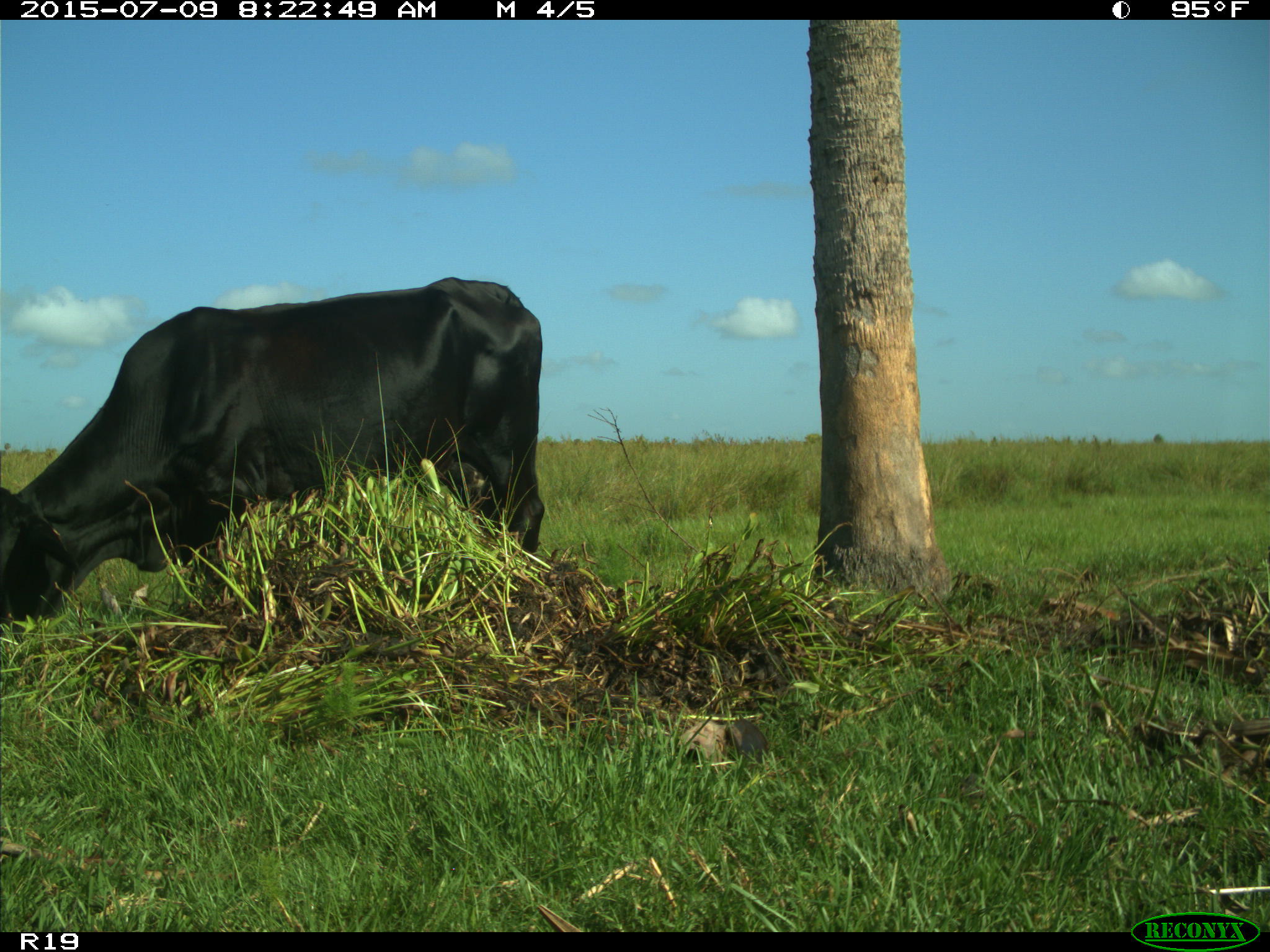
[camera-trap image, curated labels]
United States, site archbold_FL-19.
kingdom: Animalia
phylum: Chordata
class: Mammalia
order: Artiodactyla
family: Bovidae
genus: Bos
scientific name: Bos taurus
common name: domestic cow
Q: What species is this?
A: Bos taurus (domestic cow).